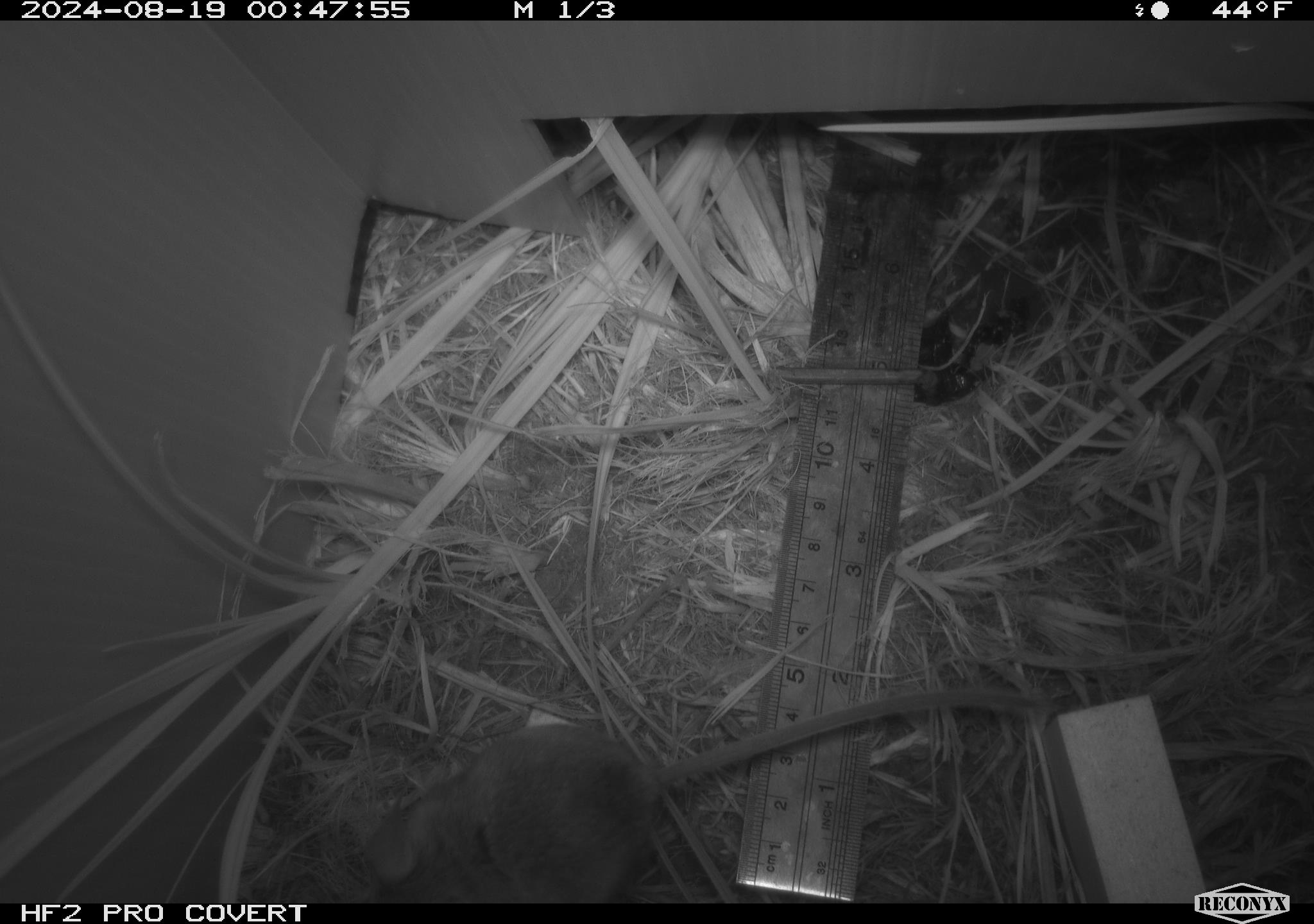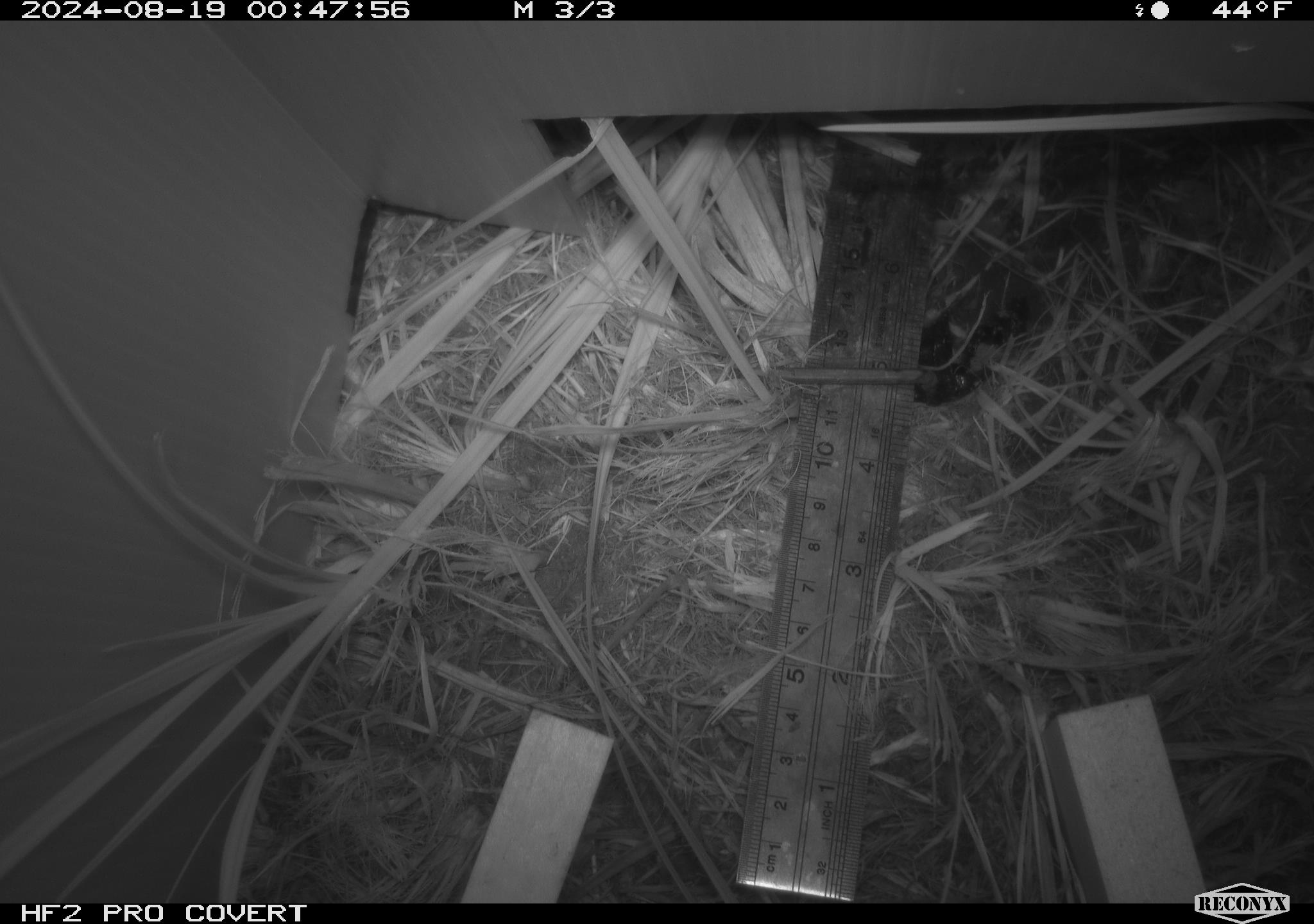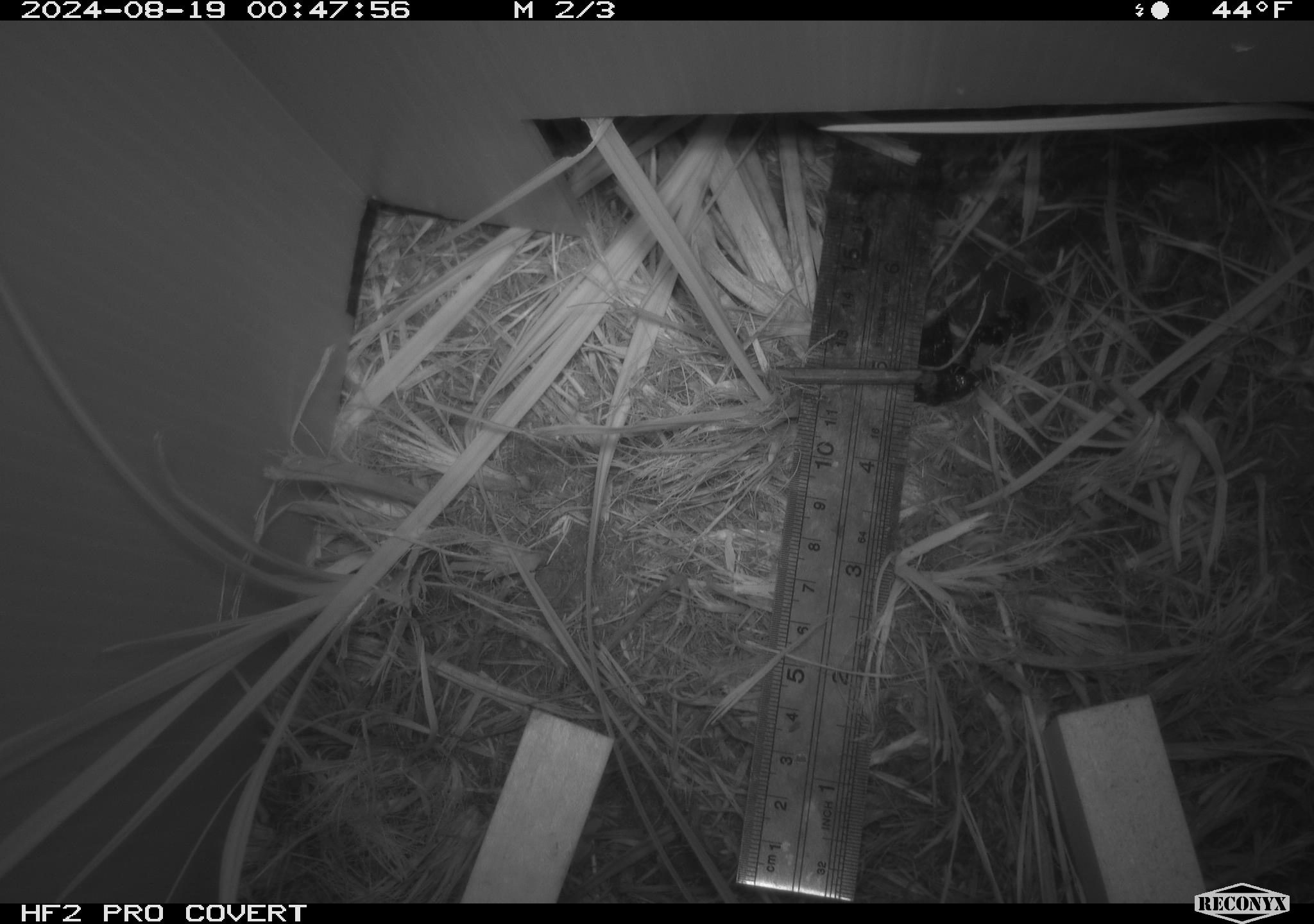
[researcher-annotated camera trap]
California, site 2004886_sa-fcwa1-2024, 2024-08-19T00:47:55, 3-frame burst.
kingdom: Animalia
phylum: Chordata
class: Mammalia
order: Rodentia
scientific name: Rodentia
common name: mouse species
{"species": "mouse species (Rodentia)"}